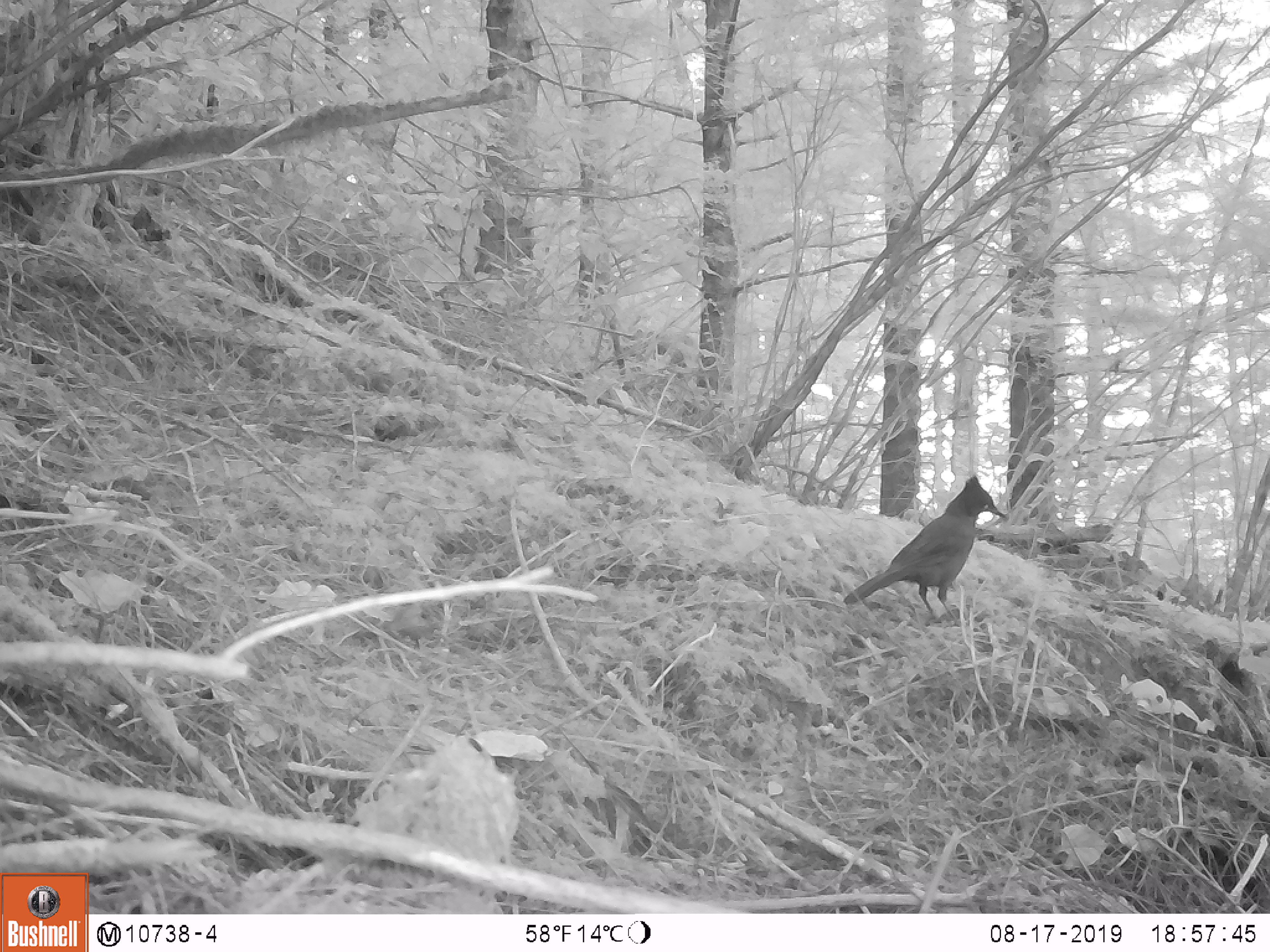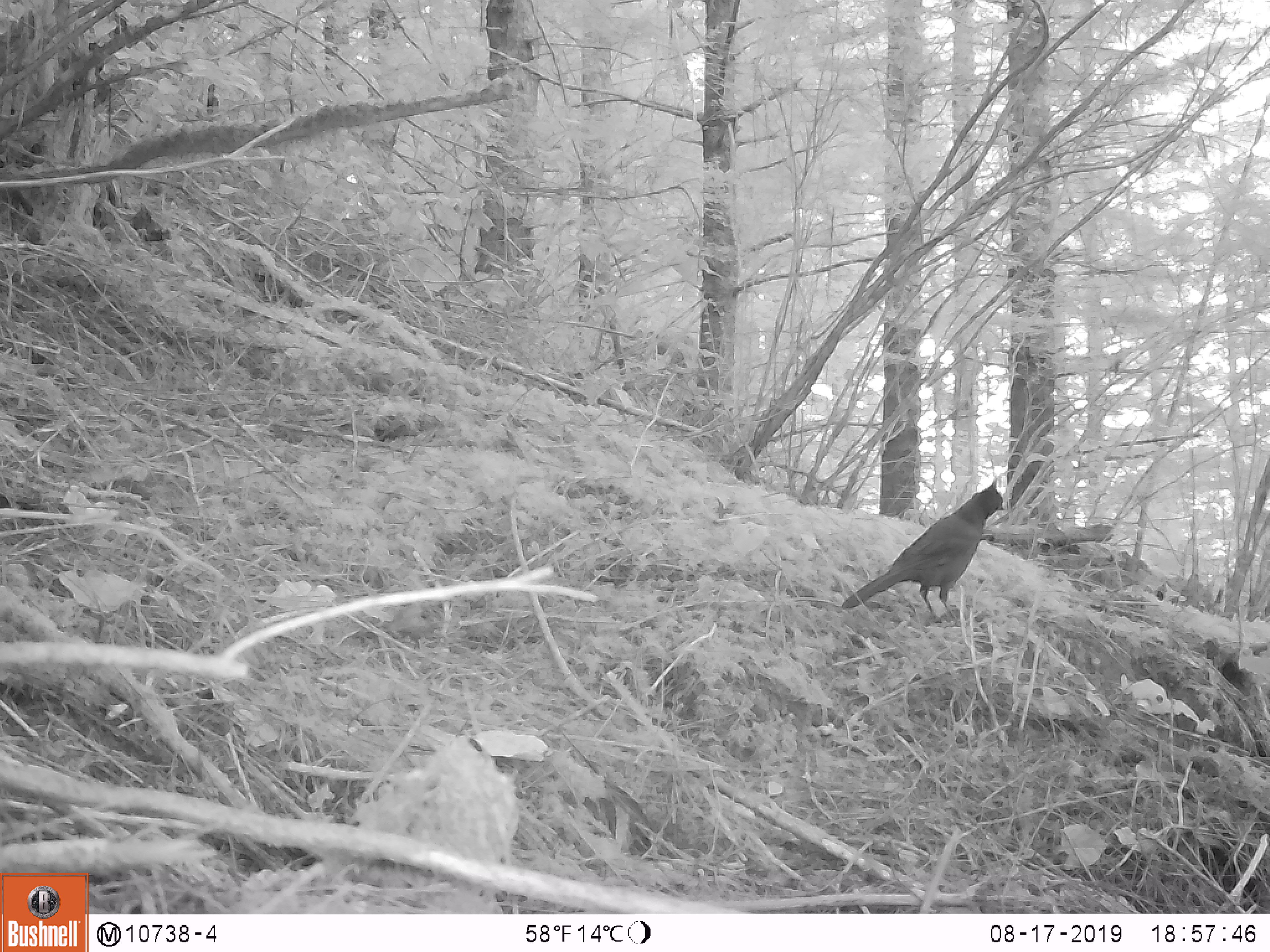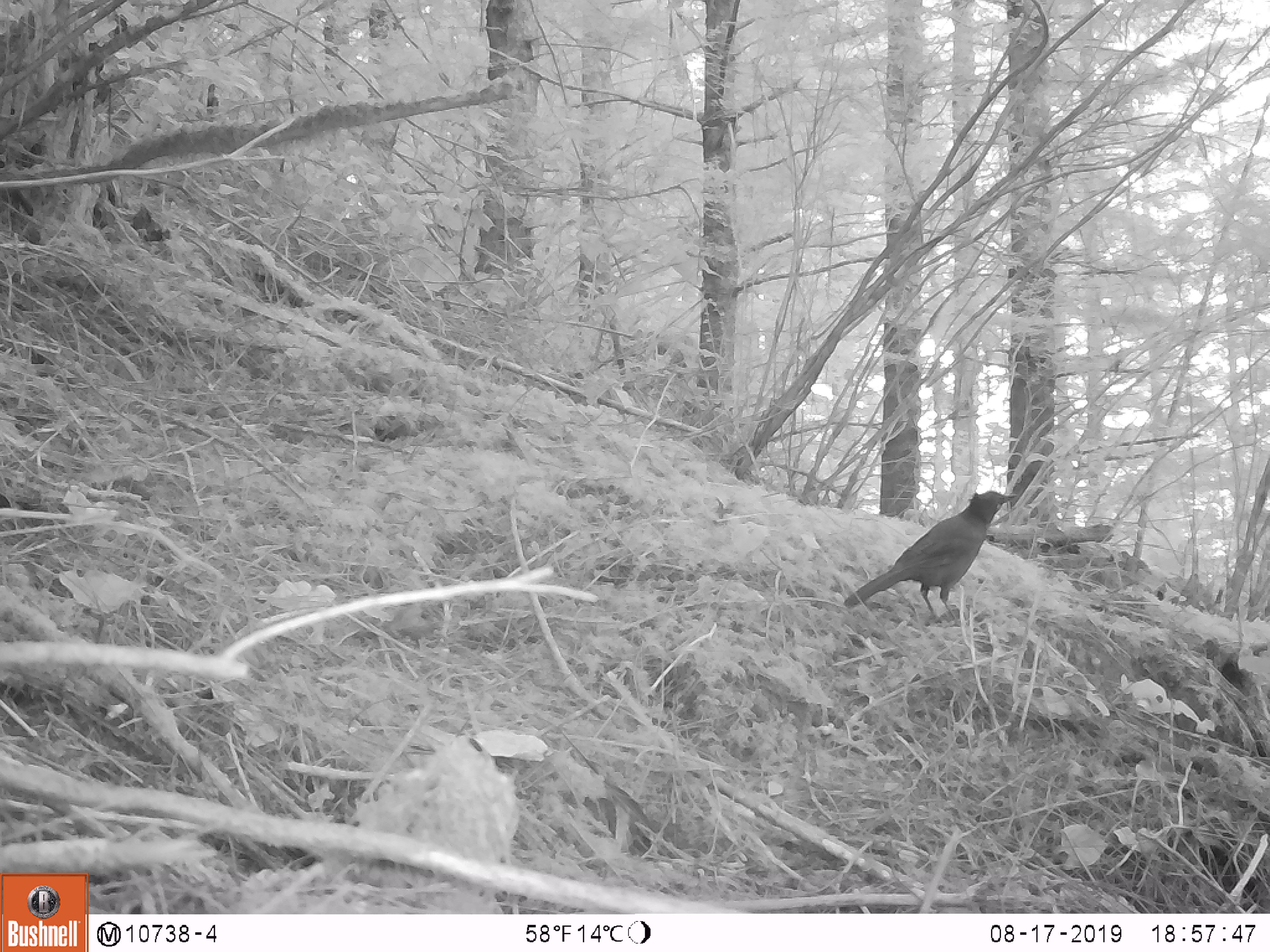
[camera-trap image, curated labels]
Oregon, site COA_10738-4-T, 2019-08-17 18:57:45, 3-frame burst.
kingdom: Animalia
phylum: Chordata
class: Aves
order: Passeriformes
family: Corvidae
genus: Cyanocitta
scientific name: Cyanocitta stelleri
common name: steller's jay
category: stellers jay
Stellers jay (steller's jay) (Cyanocitta stelleri).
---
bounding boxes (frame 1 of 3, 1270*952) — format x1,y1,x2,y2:
stellers jay: 841,476,1009,610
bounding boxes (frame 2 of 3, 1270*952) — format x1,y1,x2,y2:
stellers jay: 843,479,1005,611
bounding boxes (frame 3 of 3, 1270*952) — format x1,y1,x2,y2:
stellers jay: 842,488,1014,612